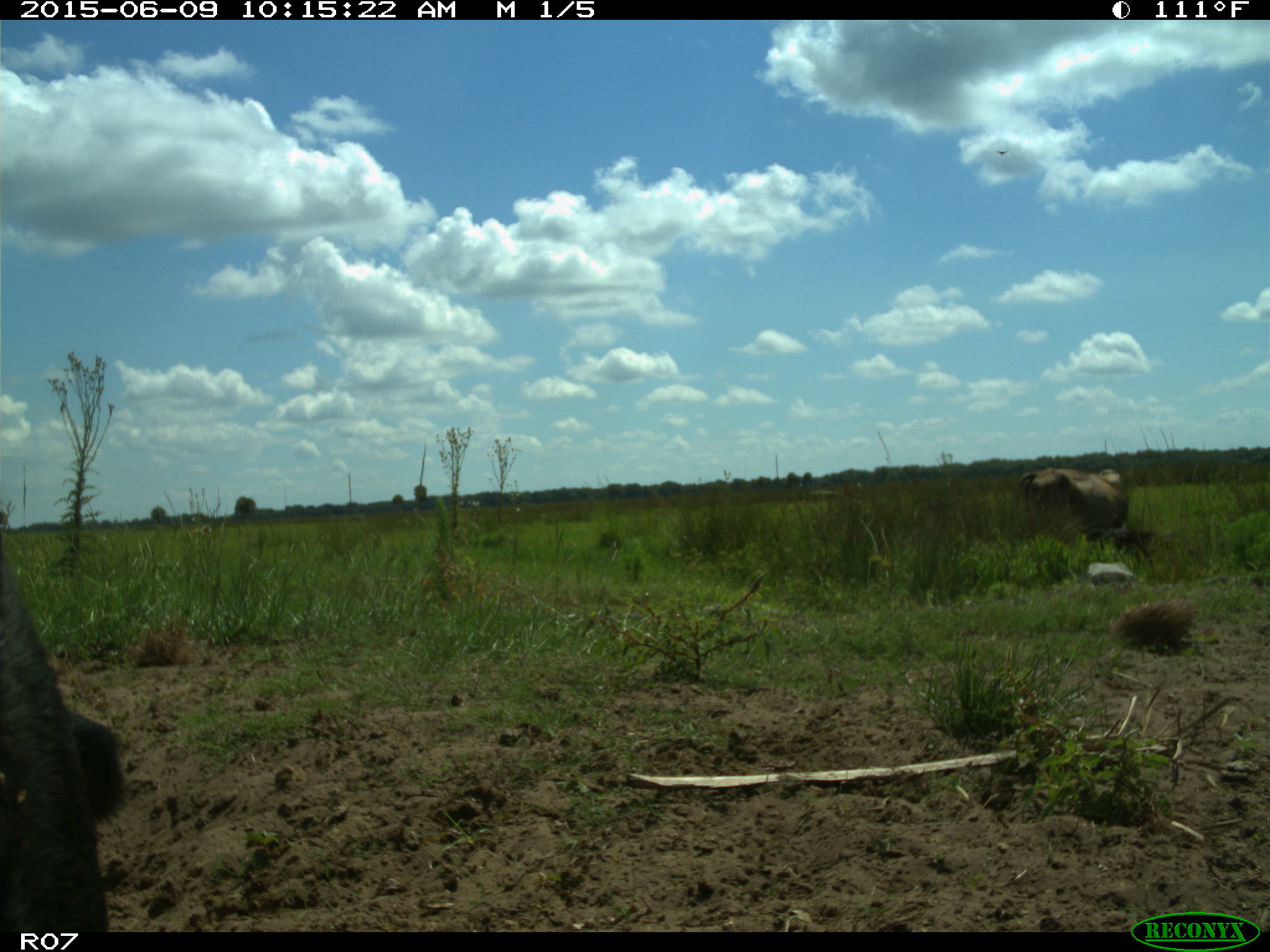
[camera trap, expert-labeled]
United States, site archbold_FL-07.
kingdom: Animalia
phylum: Chordata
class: Mammalia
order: Artiodactyla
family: Bovidae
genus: Bos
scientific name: Bos taurus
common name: domestic cow